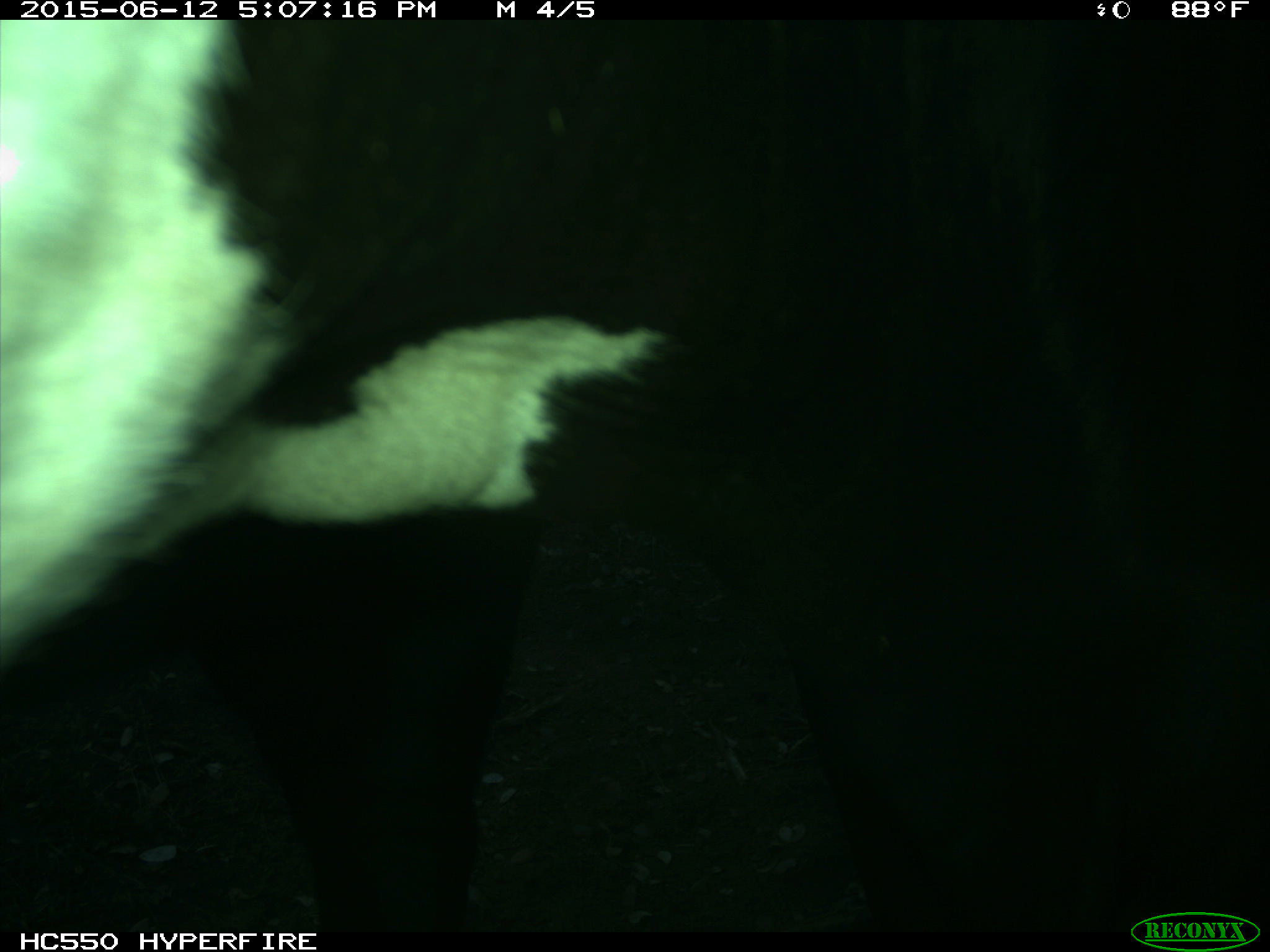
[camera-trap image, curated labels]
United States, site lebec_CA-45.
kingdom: Animalia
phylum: Chordata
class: Mammalia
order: Artiodactyla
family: Bovidae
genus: Bos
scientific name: Bos taurus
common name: domestic cow